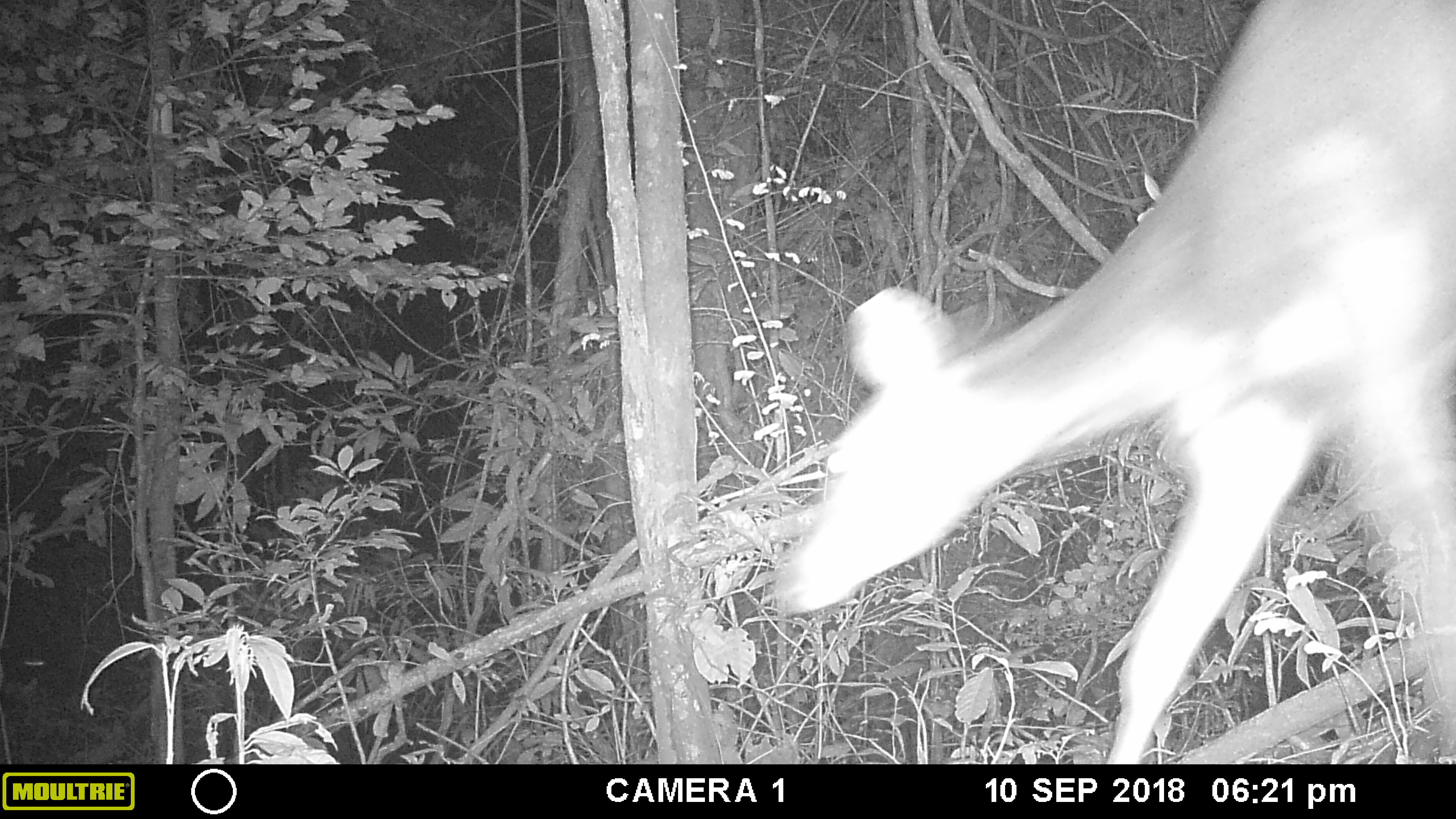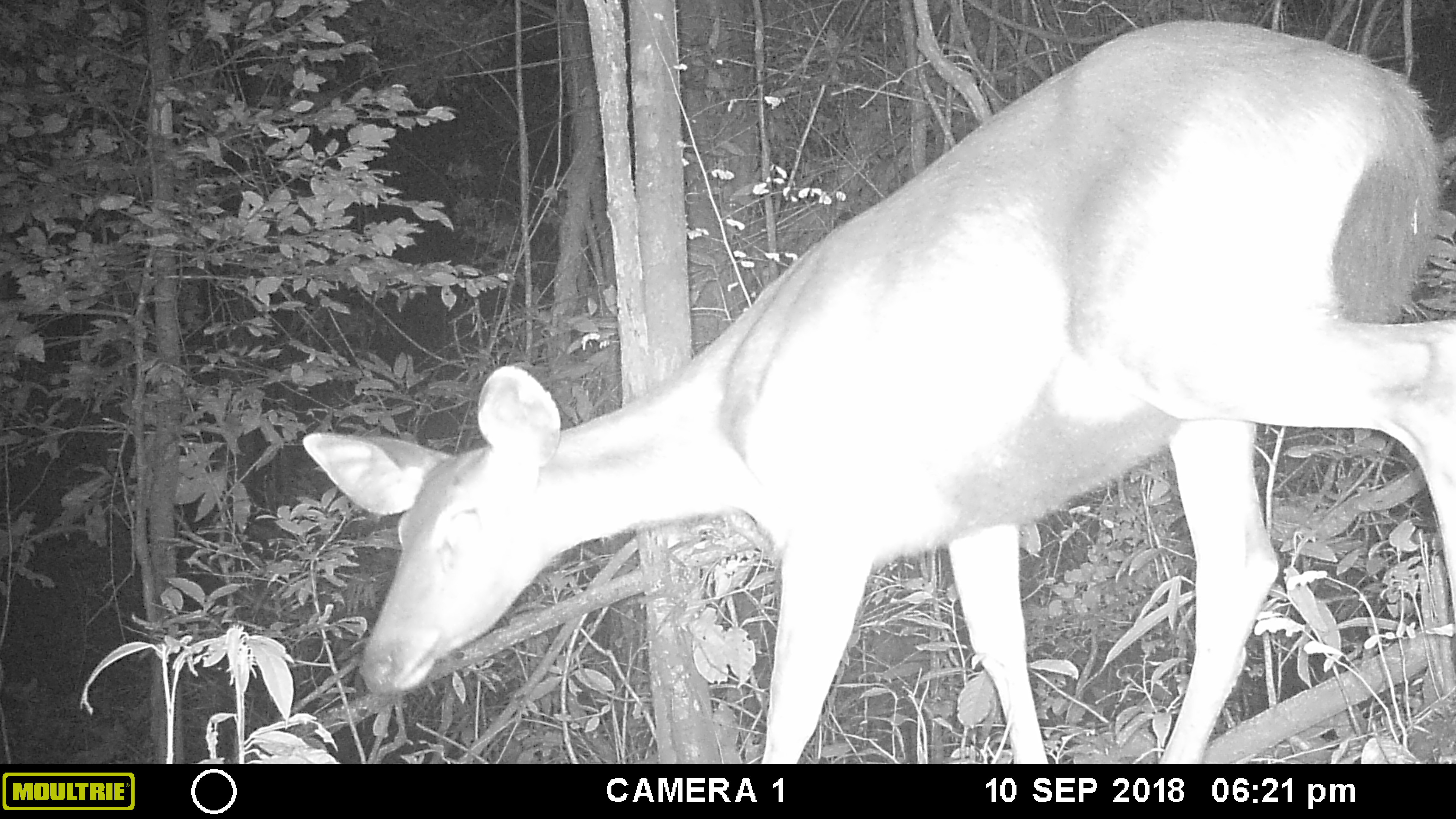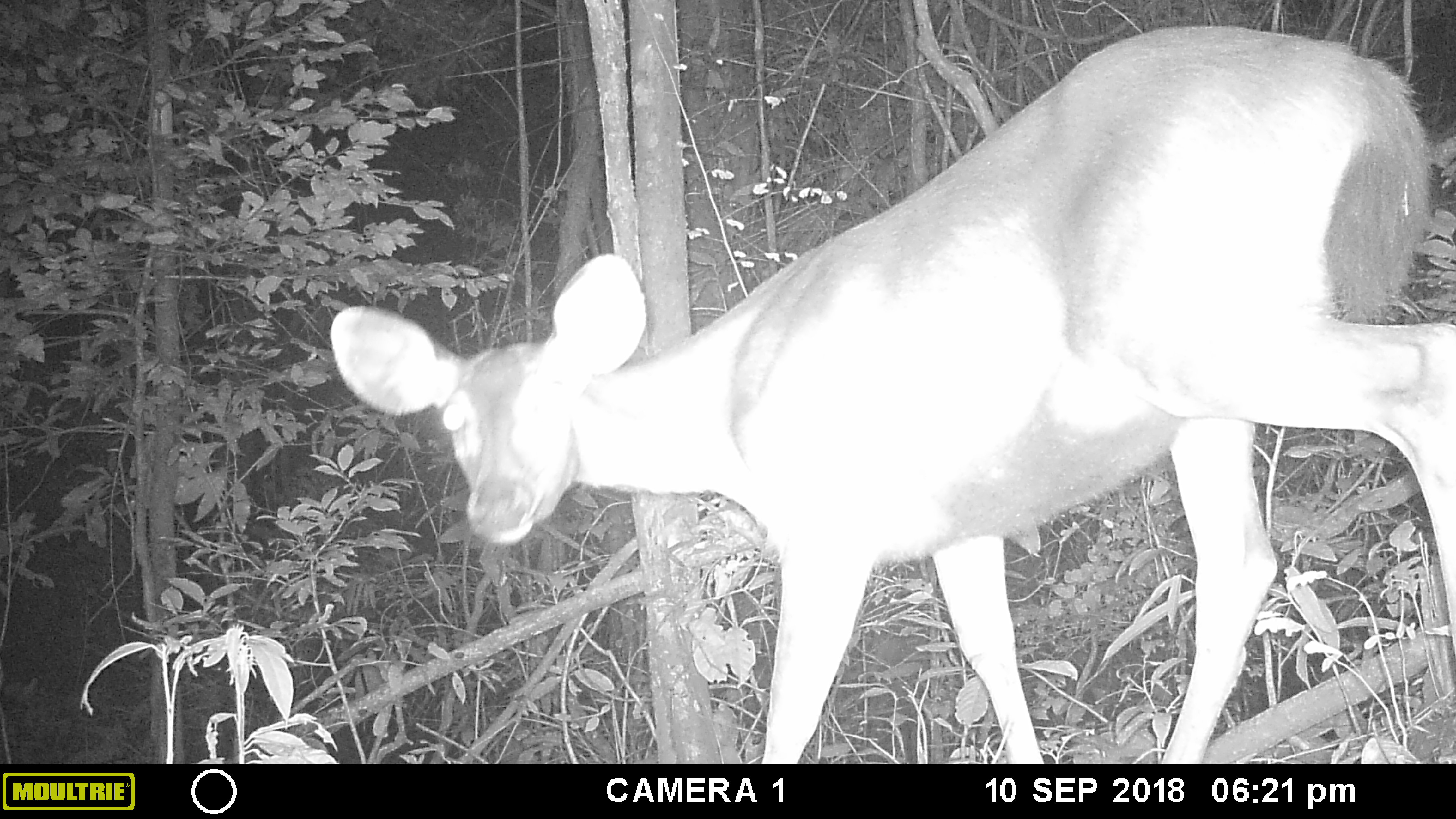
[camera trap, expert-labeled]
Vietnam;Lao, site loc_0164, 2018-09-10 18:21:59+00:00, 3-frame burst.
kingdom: Animalia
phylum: Chordata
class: Mammalia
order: Artiodactyla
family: Cervidae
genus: Rusa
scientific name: Rusa unicolor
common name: sambar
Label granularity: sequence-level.